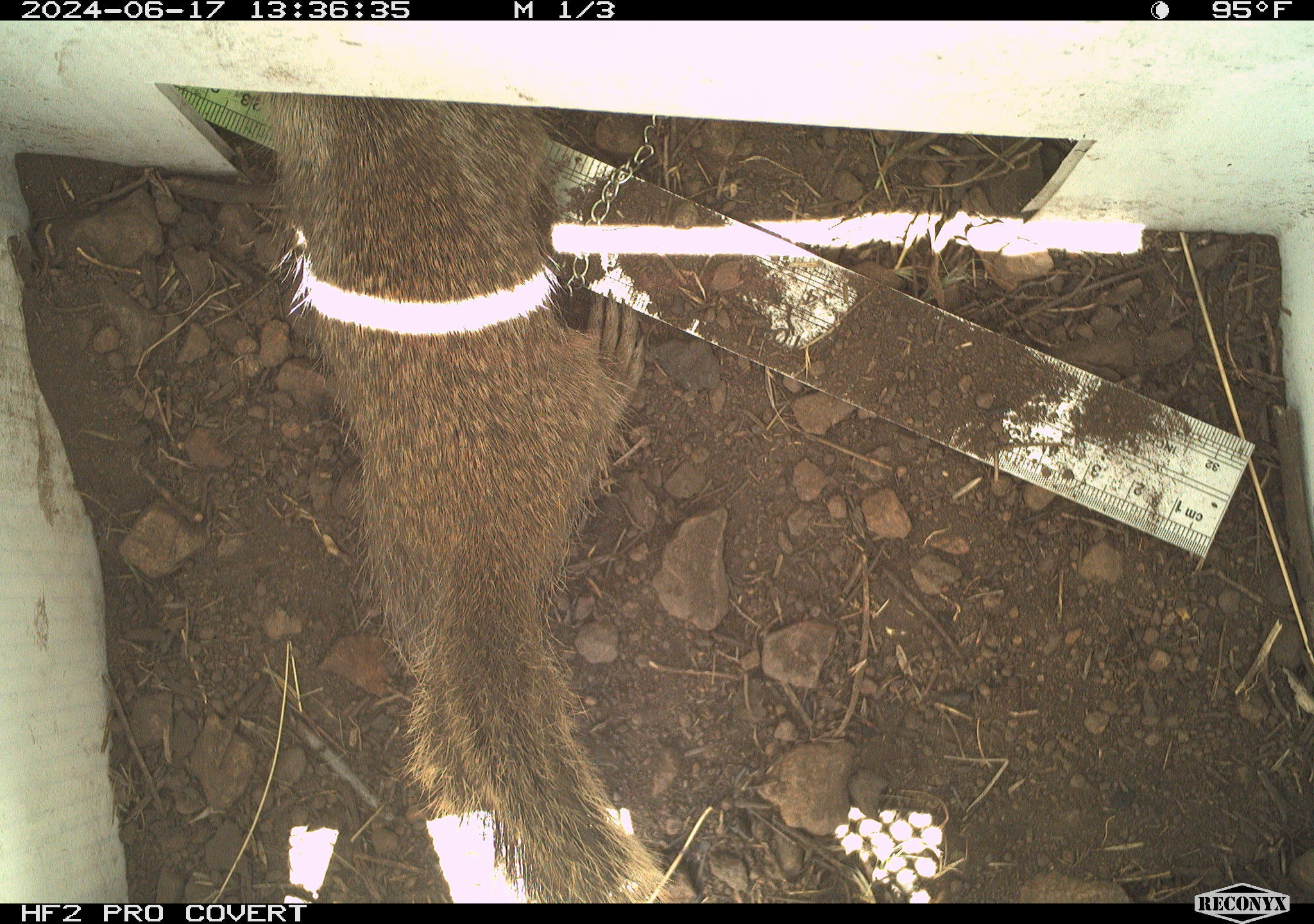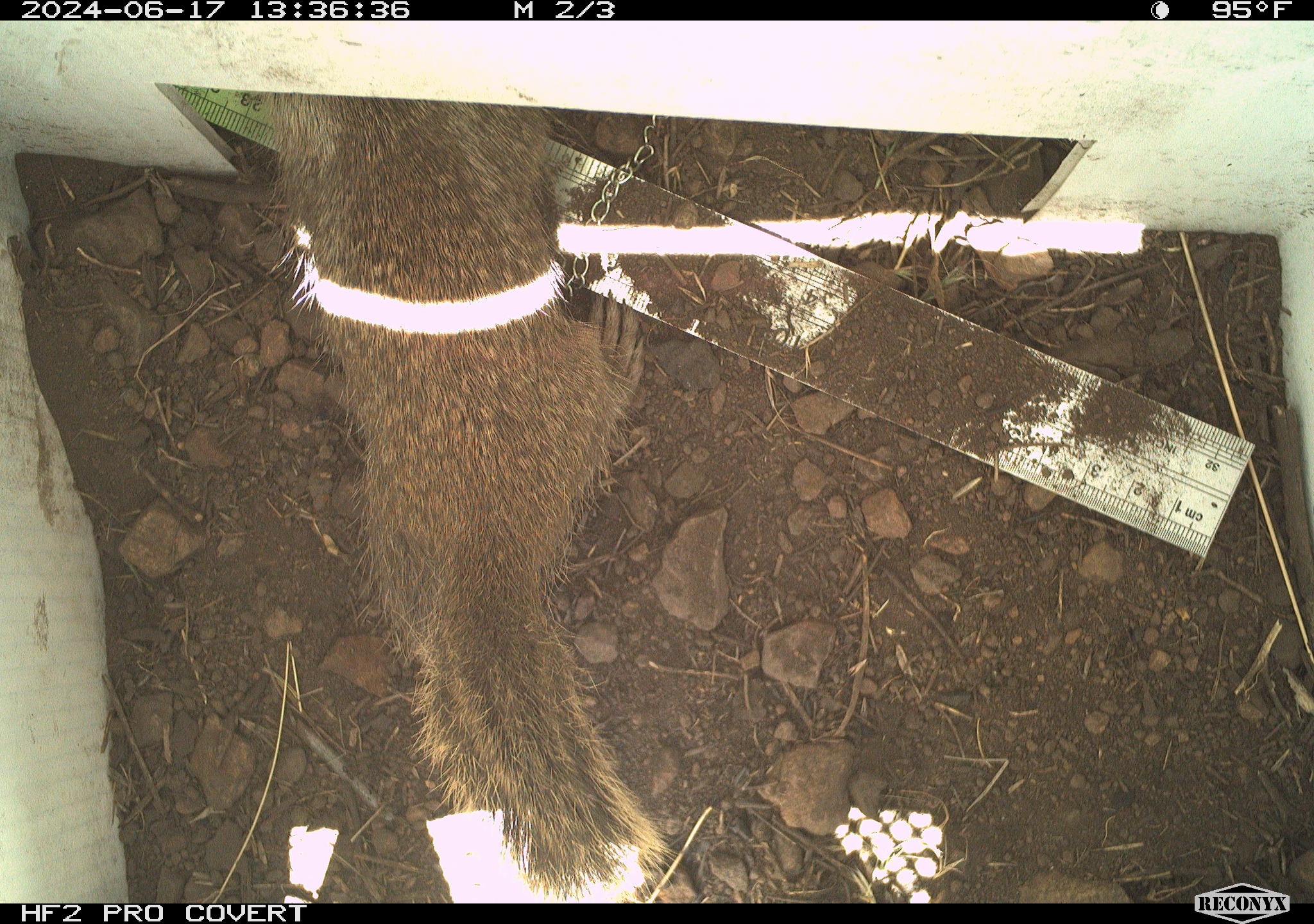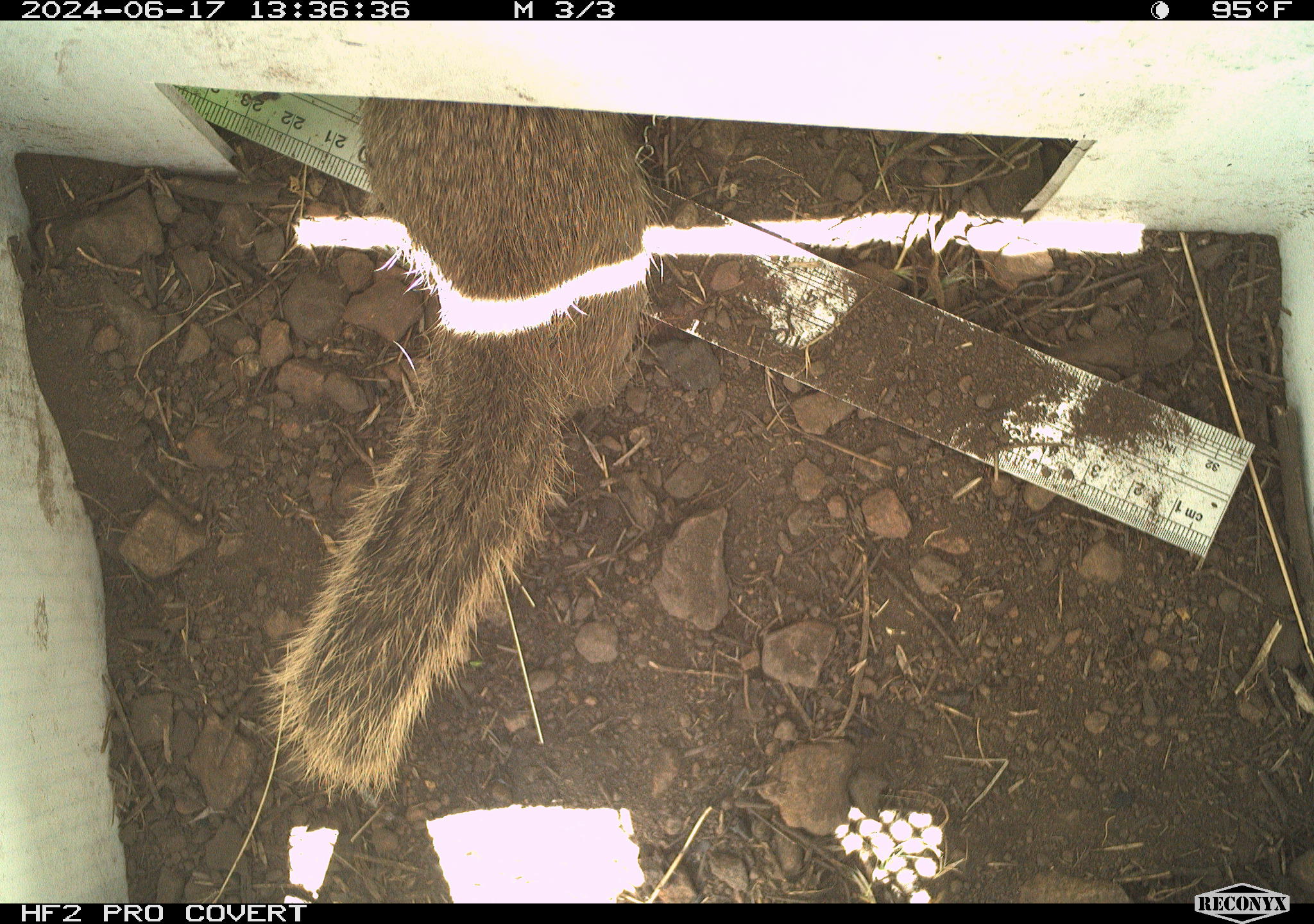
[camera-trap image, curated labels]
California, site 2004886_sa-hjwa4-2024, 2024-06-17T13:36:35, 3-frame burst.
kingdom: Animalia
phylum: Chordata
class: Mammalia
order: Rodentia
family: Sciuridae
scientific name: Sciuridae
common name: squirrels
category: sciuridae family